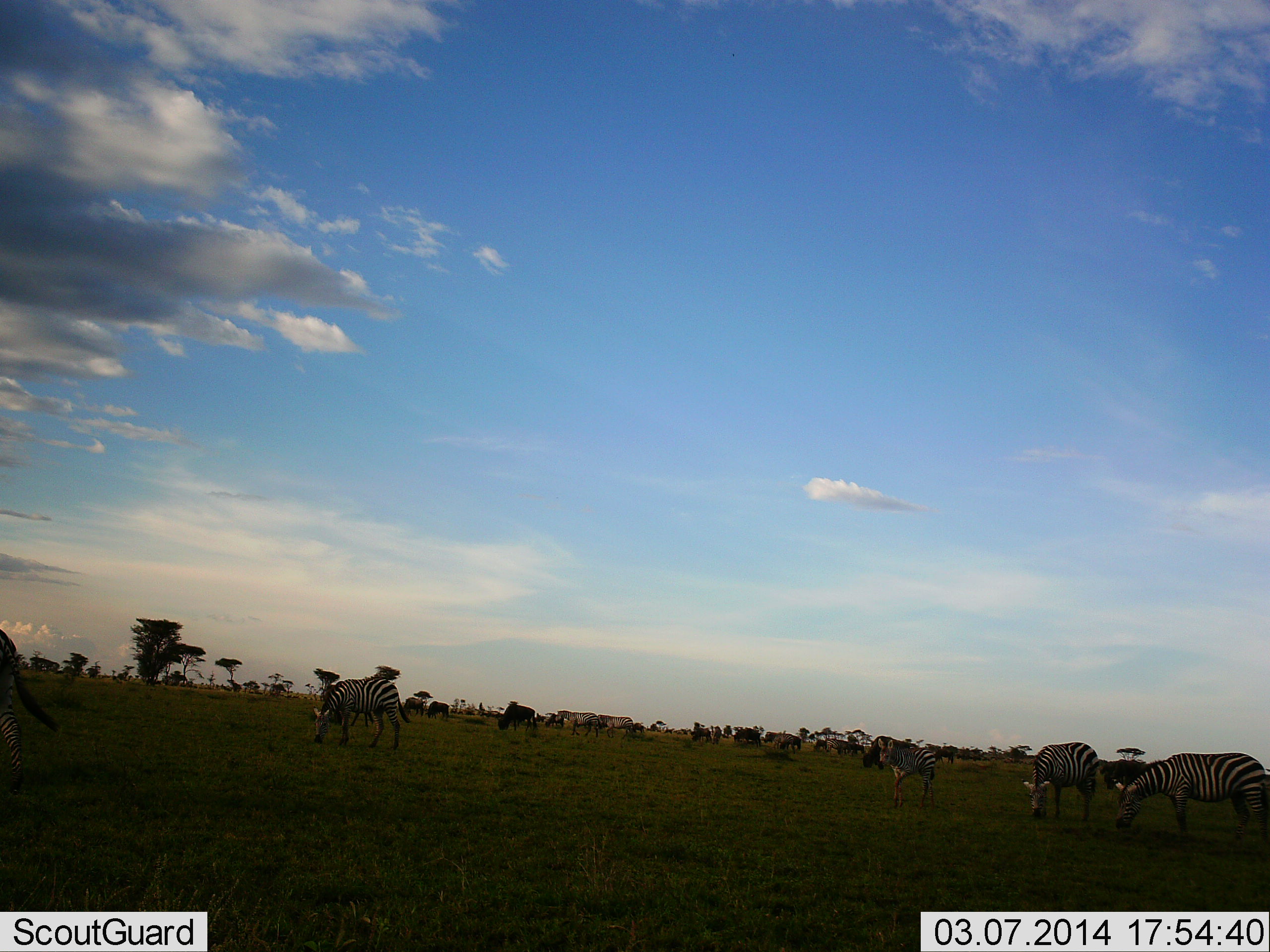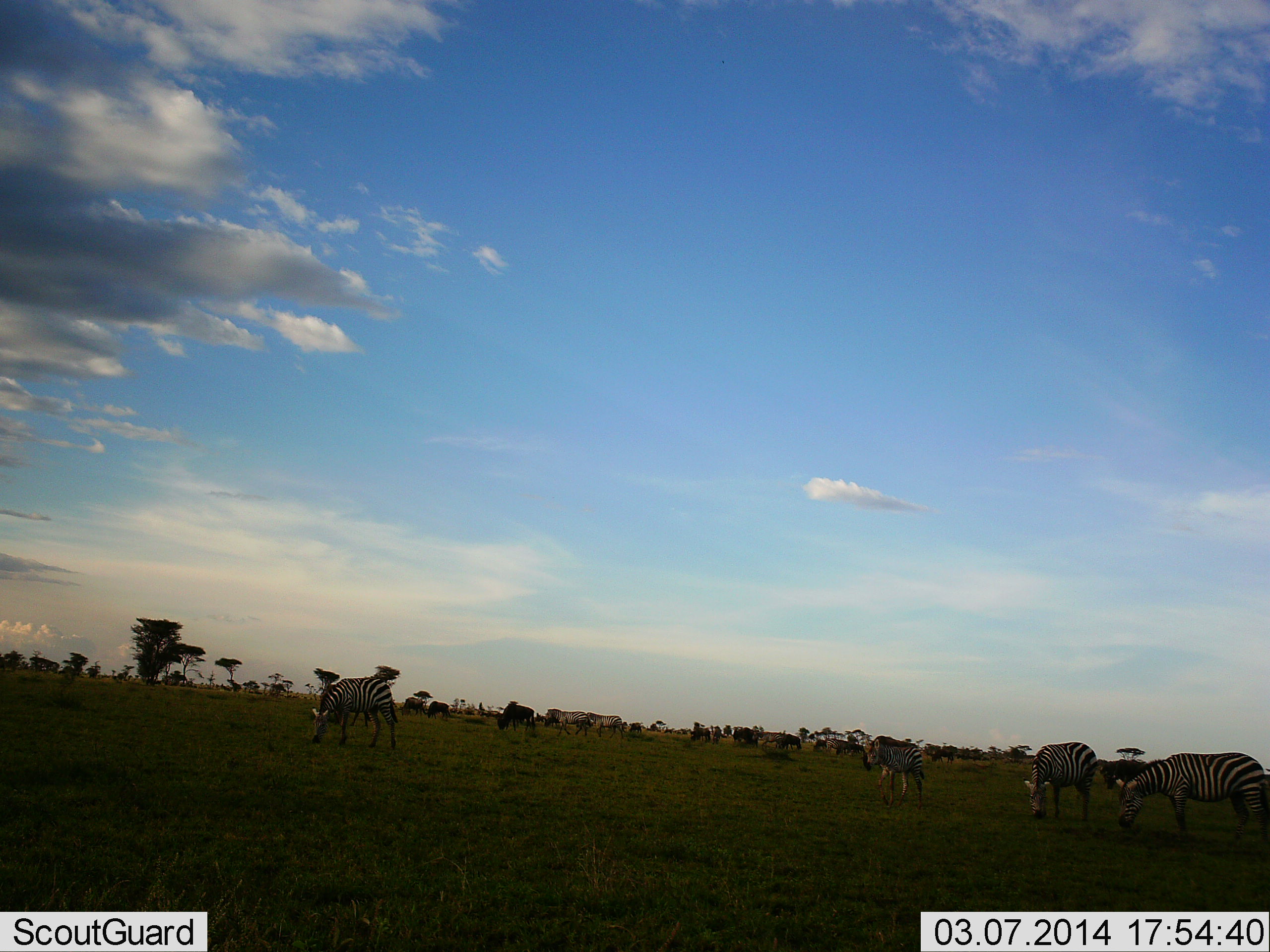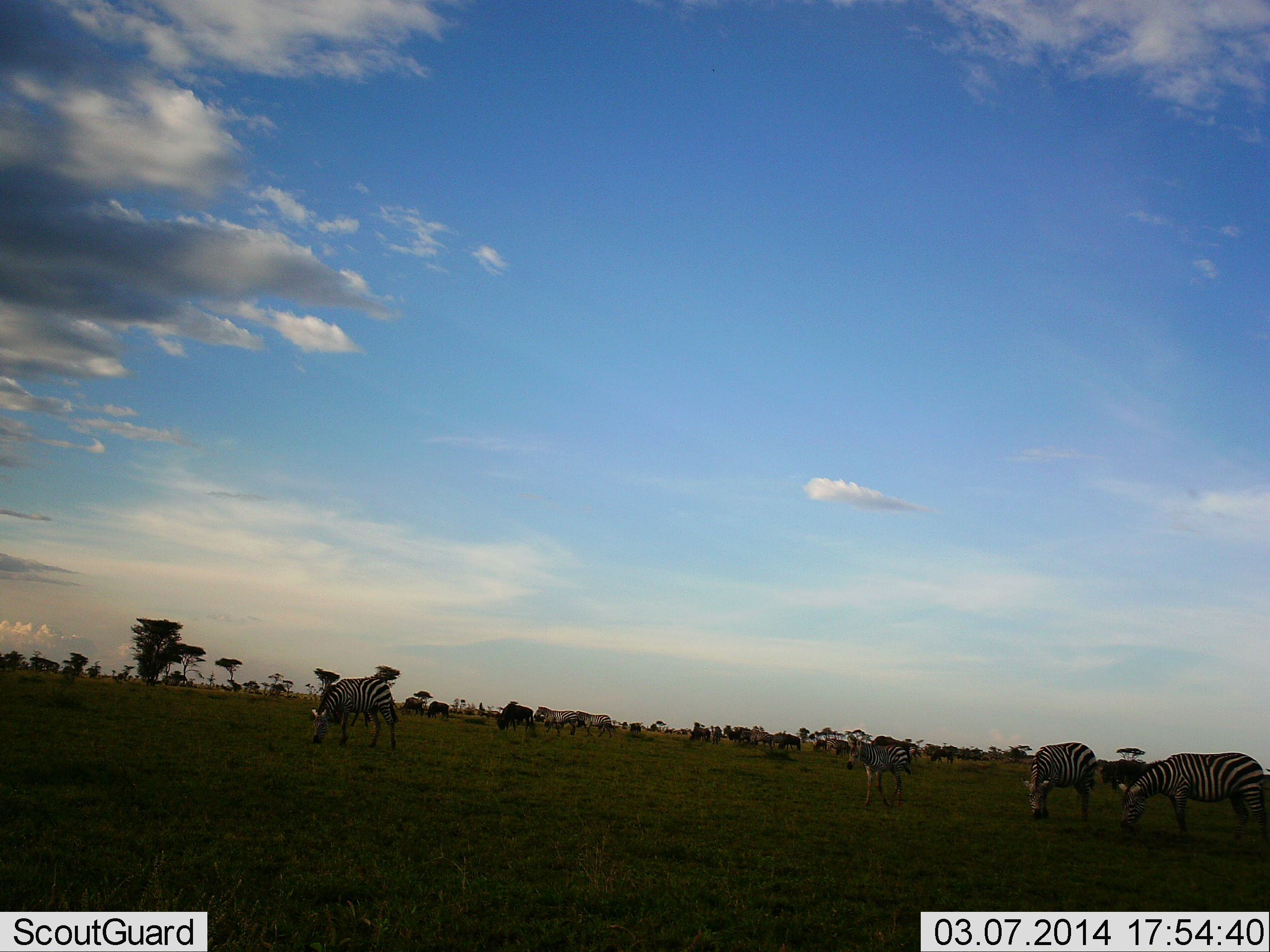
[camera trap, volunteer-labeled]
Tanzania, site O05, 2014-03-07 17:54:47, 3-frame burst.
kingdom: Animalia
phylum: Chordata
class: Mammalia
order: Perissodactyla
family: Equidae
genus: Equus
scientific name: Equus quagga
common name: plains zebra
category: zebra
Zebra (plains zebra) (Equus quagga), count 7. Behavior (volunteer vote fractions): standing 40%, resting 0%, moving 40%, interacting 0%. Young present (vote fraction): 7%. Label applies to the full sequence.